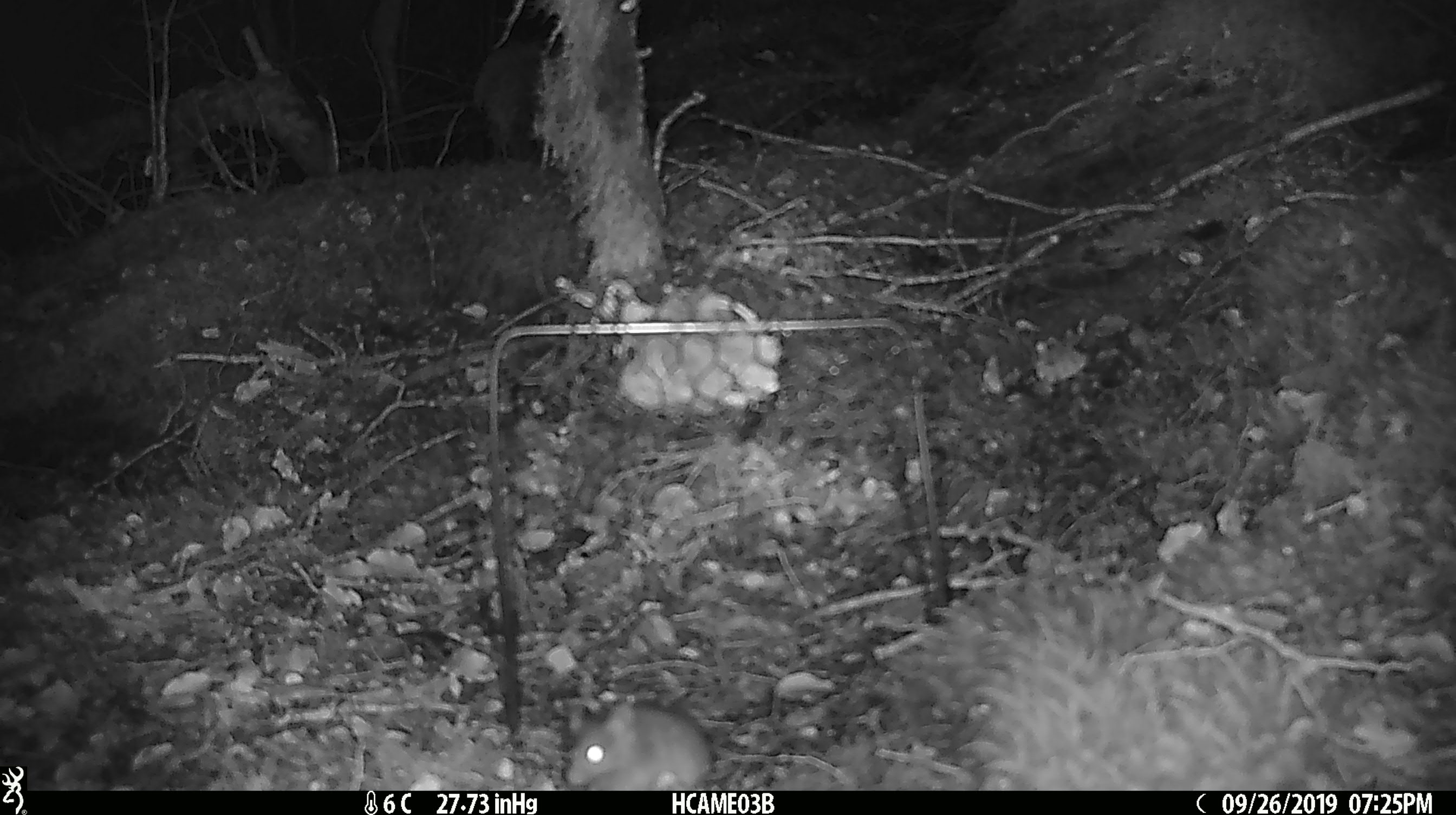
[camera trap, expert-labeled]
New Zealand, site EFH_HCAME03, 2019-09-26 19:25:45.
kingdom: Animalia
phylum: Chordata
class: Mammalia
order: Rodentia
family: Muridae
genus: Mus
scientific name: Mus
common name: mouse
Mouse (Mus).